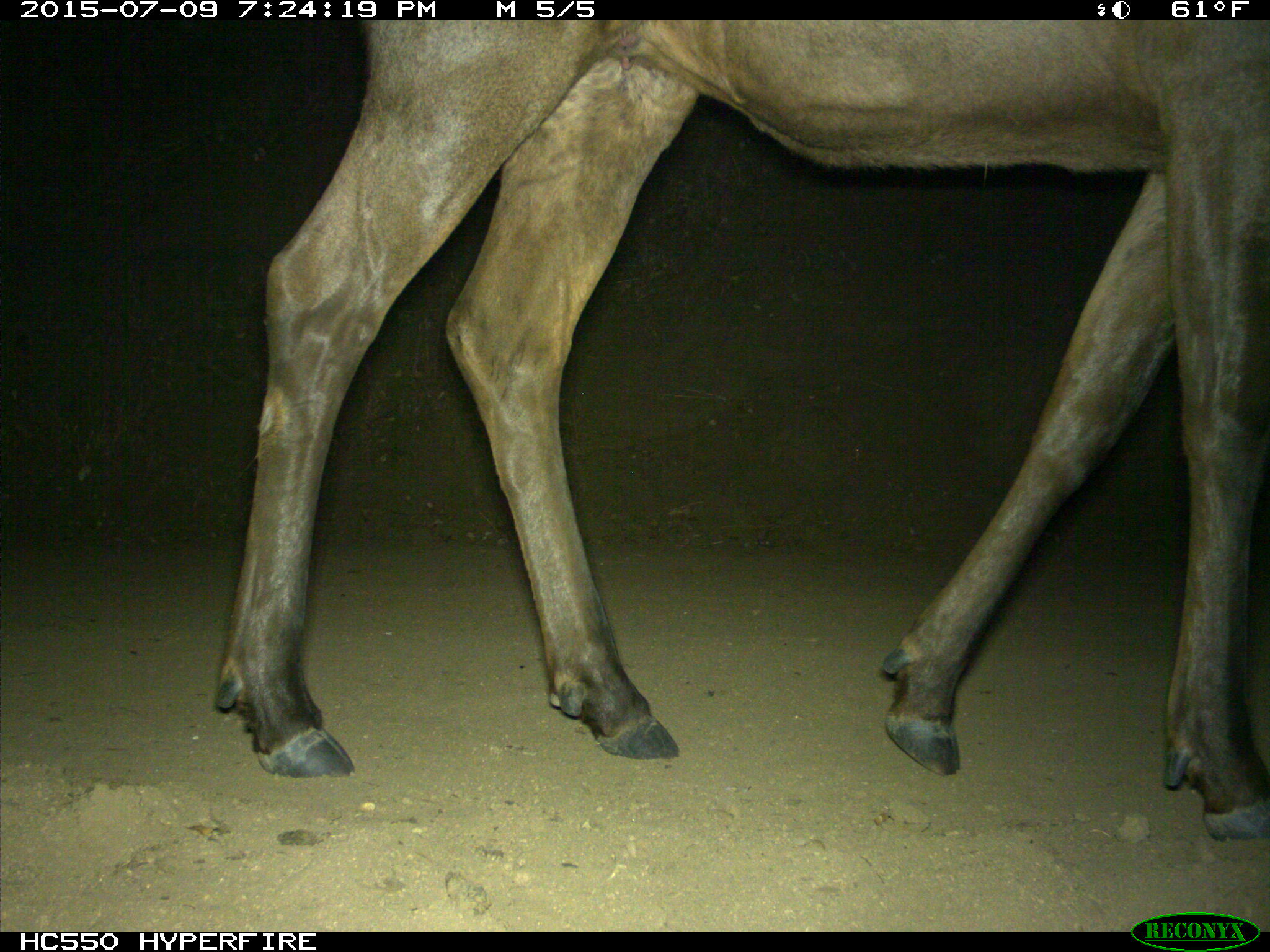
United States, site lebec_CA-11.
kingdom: Animalia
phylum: Chordata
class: Mammalia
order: Artiodactyla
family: Cervidae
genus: Cervus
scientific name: Cervus canadensis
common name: elk